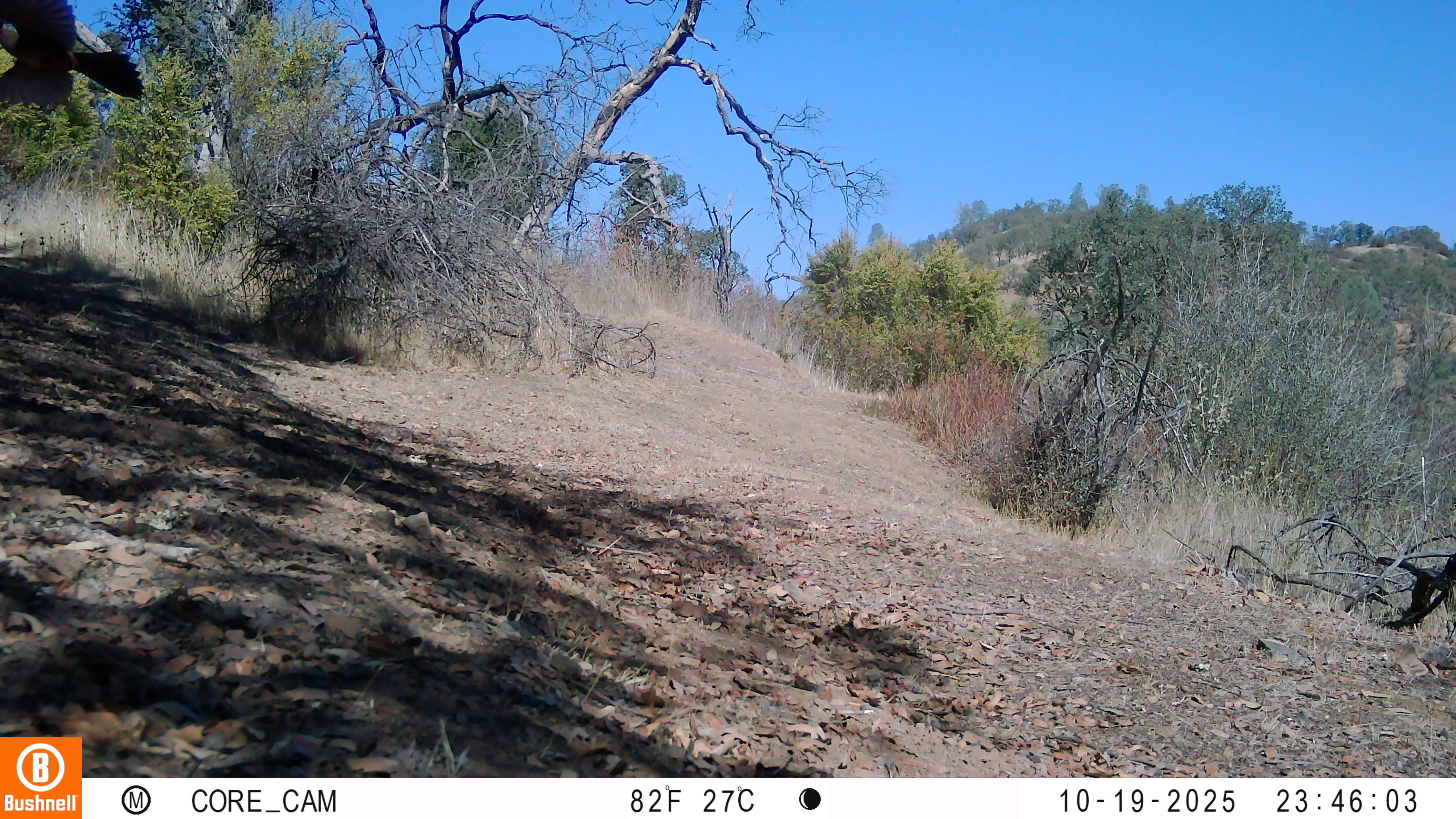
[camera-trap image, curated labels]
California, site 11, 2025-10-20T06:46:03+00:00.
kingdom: Animalia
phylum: Chordata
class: Aves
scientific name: Aves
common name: bird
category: unknown bird